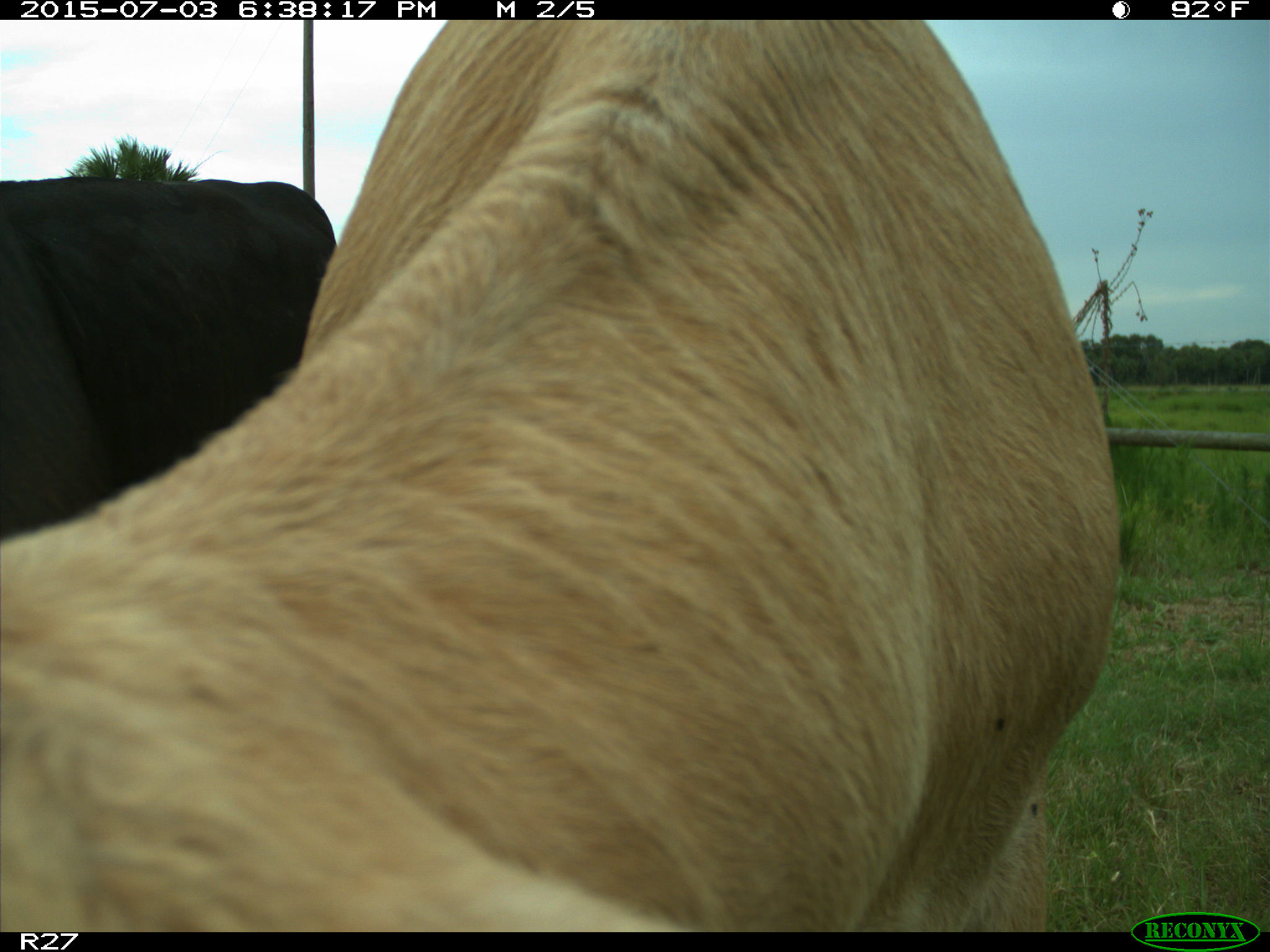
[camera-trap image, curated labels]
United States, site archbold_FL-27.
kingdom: Animalia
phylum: Chordata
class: Mammalia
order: Artiodactyla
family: Bovidae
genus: Bos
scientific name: Bos taurus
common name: domestic cow